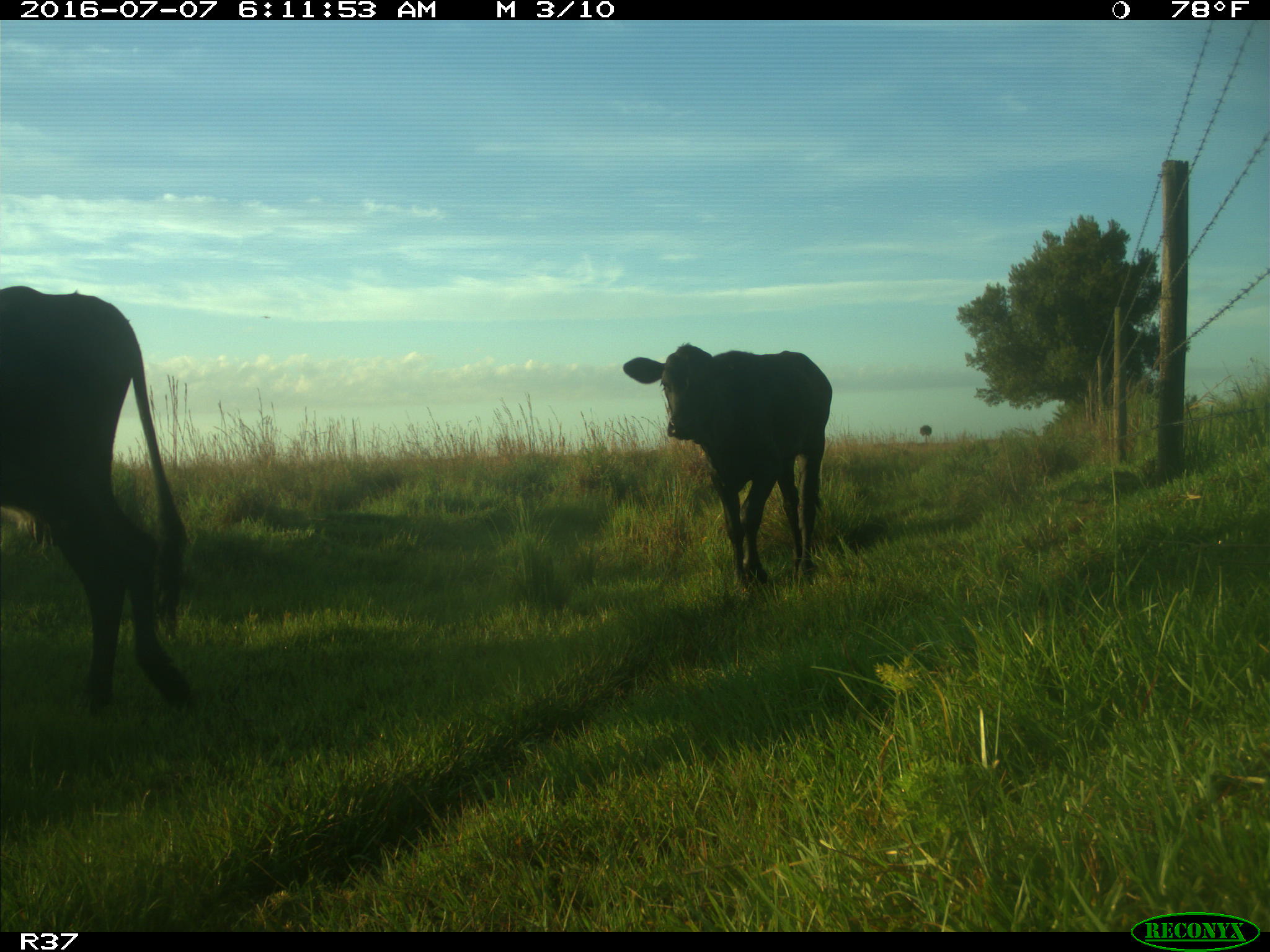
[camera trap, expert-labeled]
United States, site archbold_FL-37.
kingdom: Animalia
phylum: Chordata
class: Mammalia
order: Artiodactyla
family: Bovidae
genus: Bos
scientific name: Bos taurus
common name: domestic cow